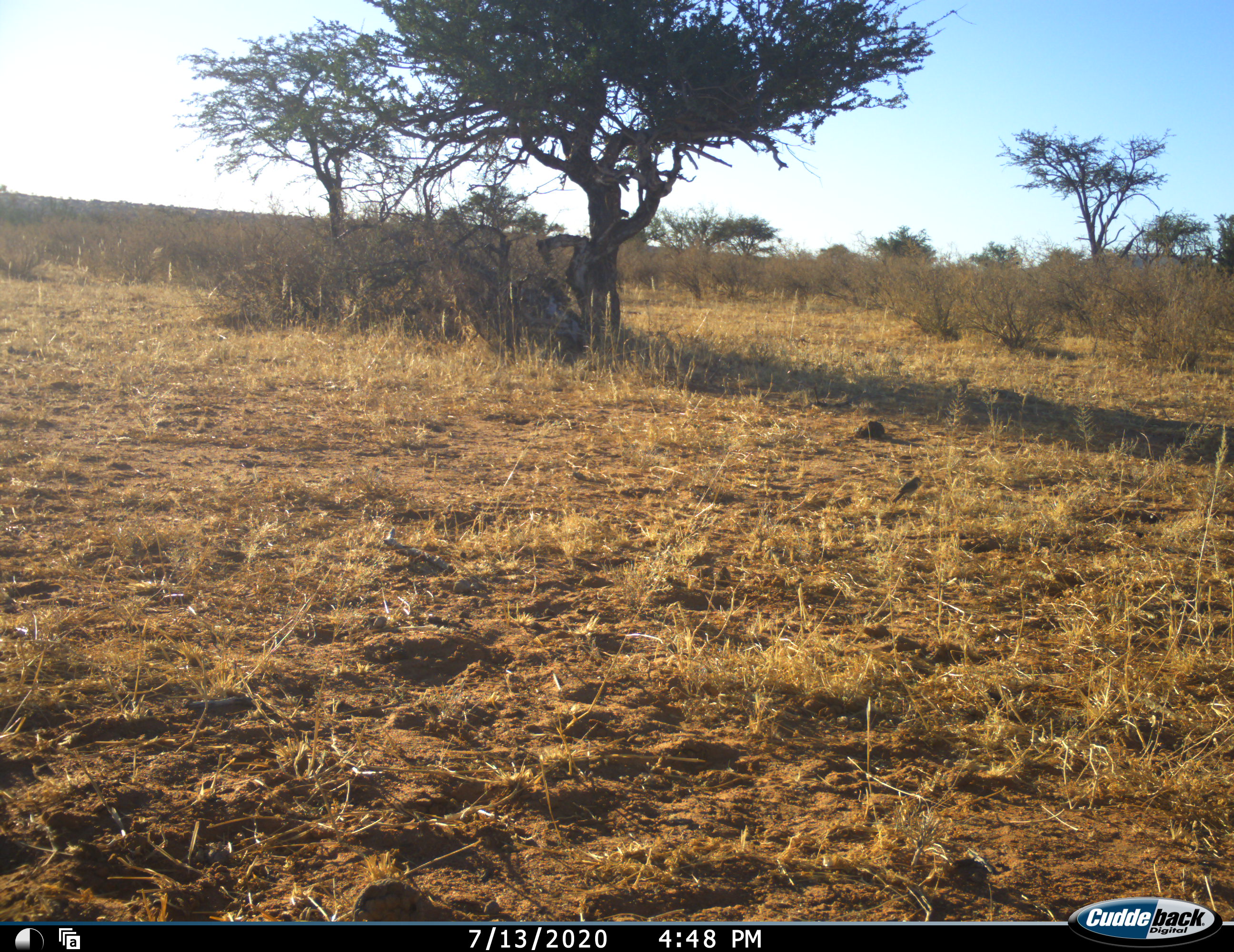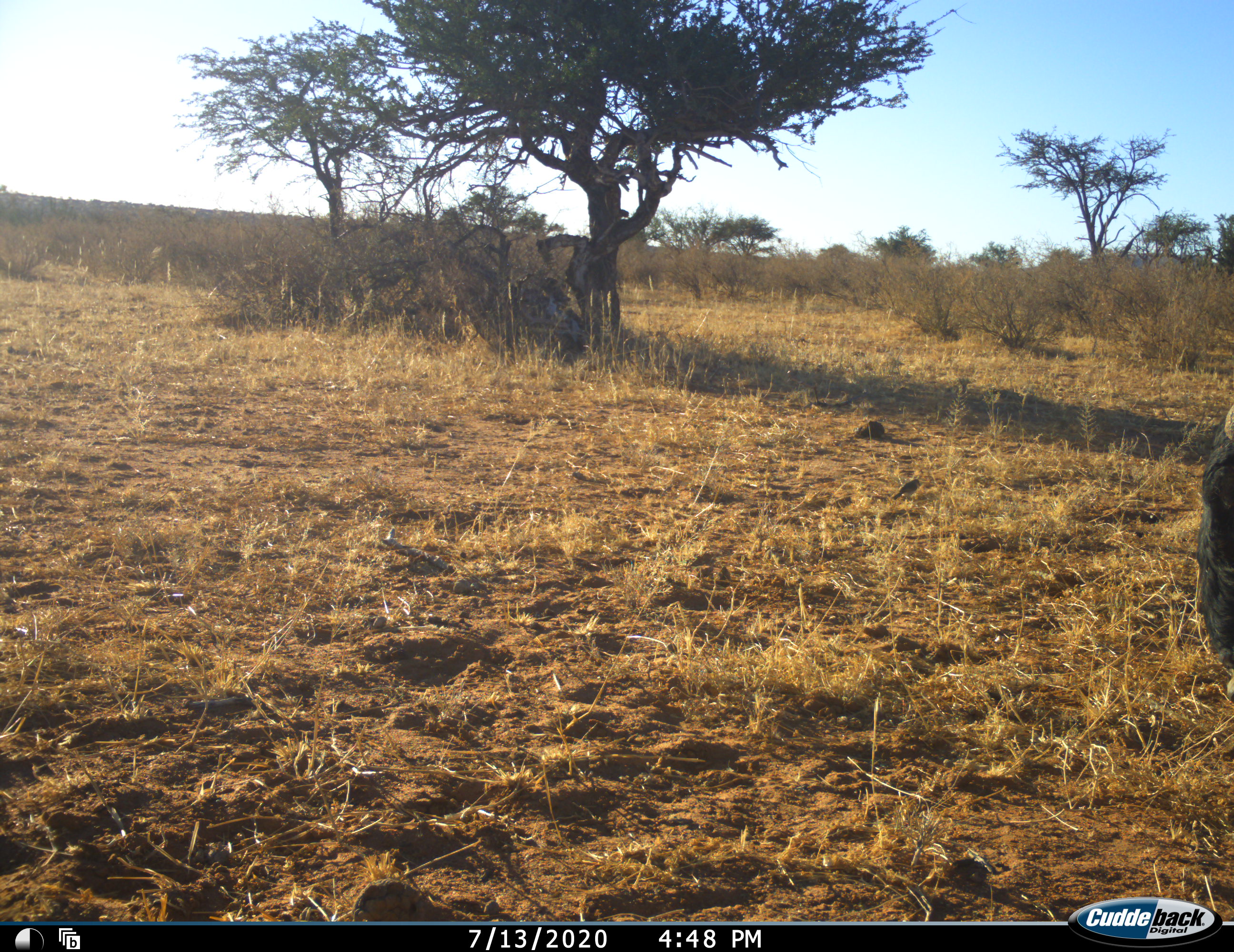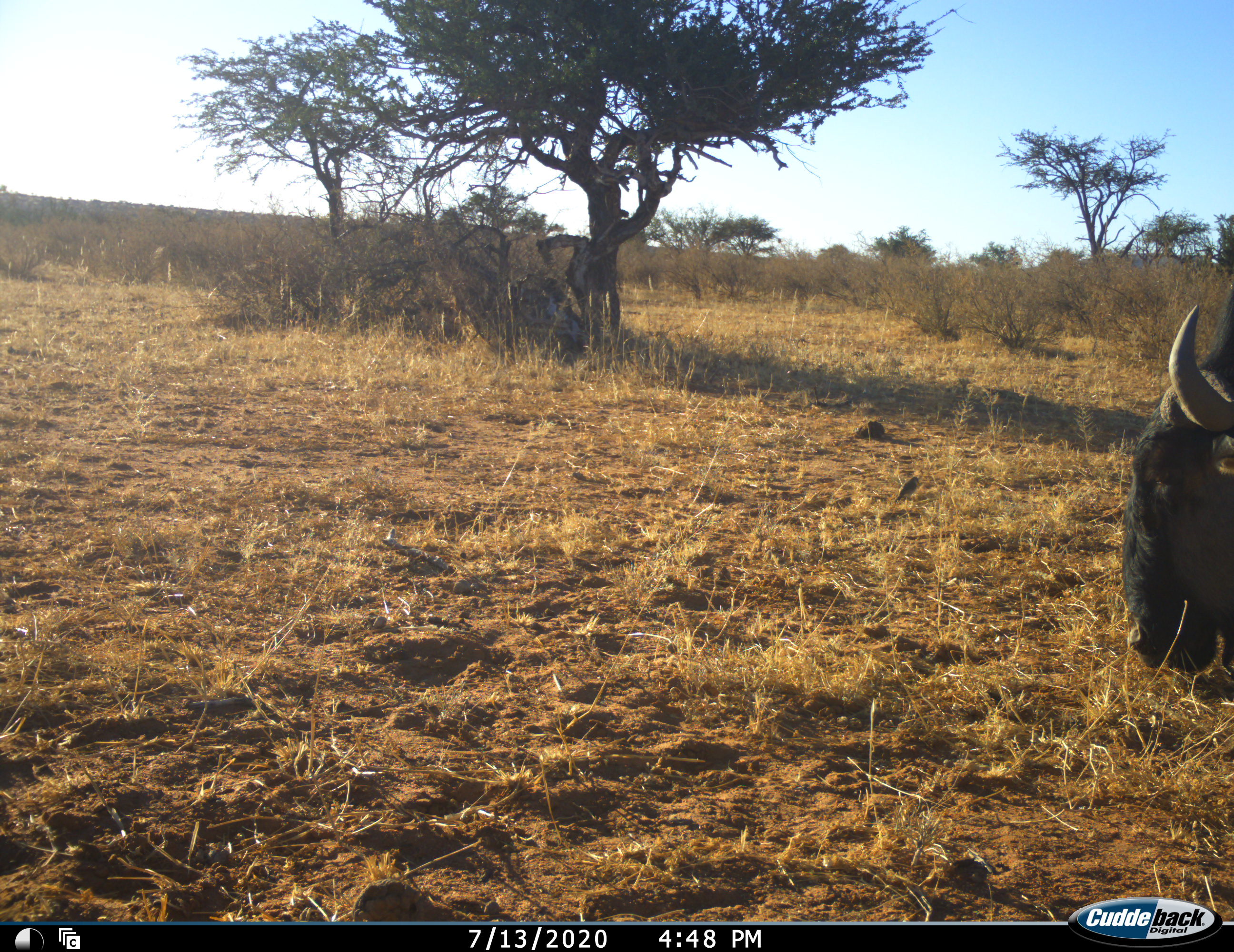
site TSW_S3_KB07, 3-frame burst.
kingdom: Animalia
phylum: Chordata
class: Mammalia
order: Artiodactyla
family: Bovidae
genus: Syncerus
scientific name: Syncerus caffer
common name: african buffalo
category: buffalo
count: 1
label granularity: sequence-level